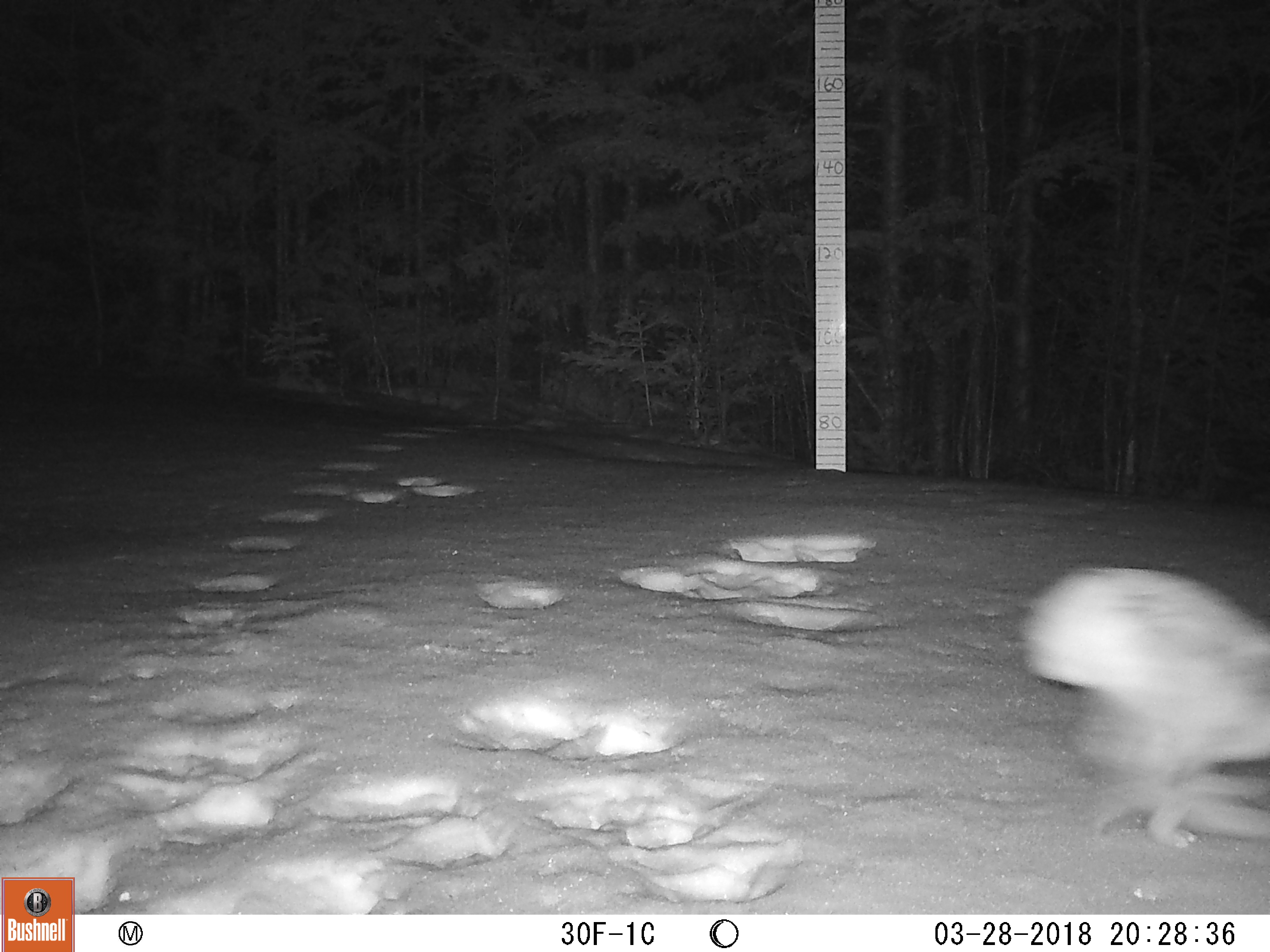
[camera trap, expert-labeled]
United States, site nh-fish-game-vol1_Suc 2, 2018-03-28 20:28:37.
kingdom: Animalia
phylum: Chordata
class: Mammalia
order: Lagomorpha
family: Leporidae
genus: Lepus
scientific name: Lepus americanus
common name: snowshoe hare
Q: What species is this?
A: Snowshoe hare (Lepus americanus).